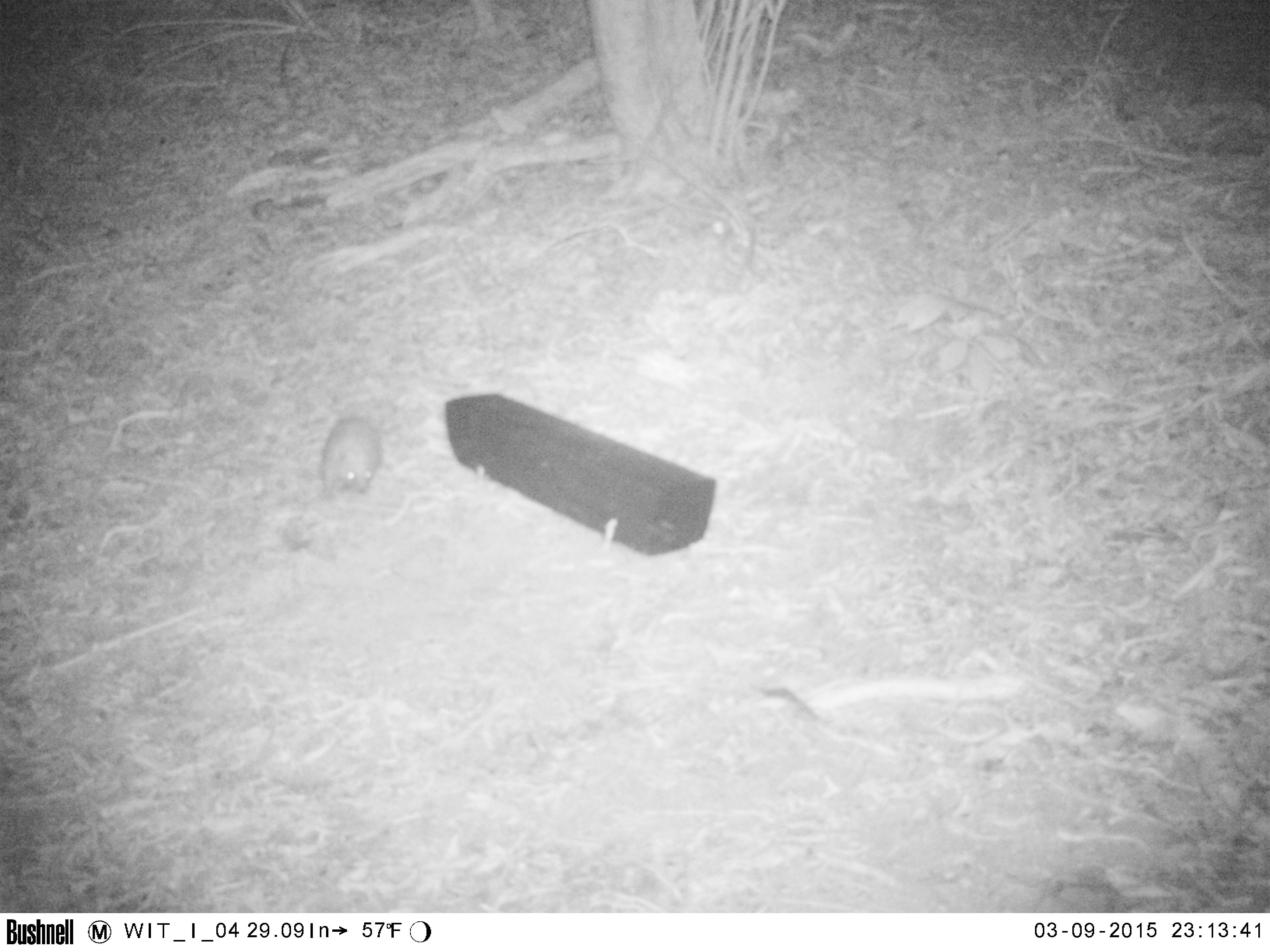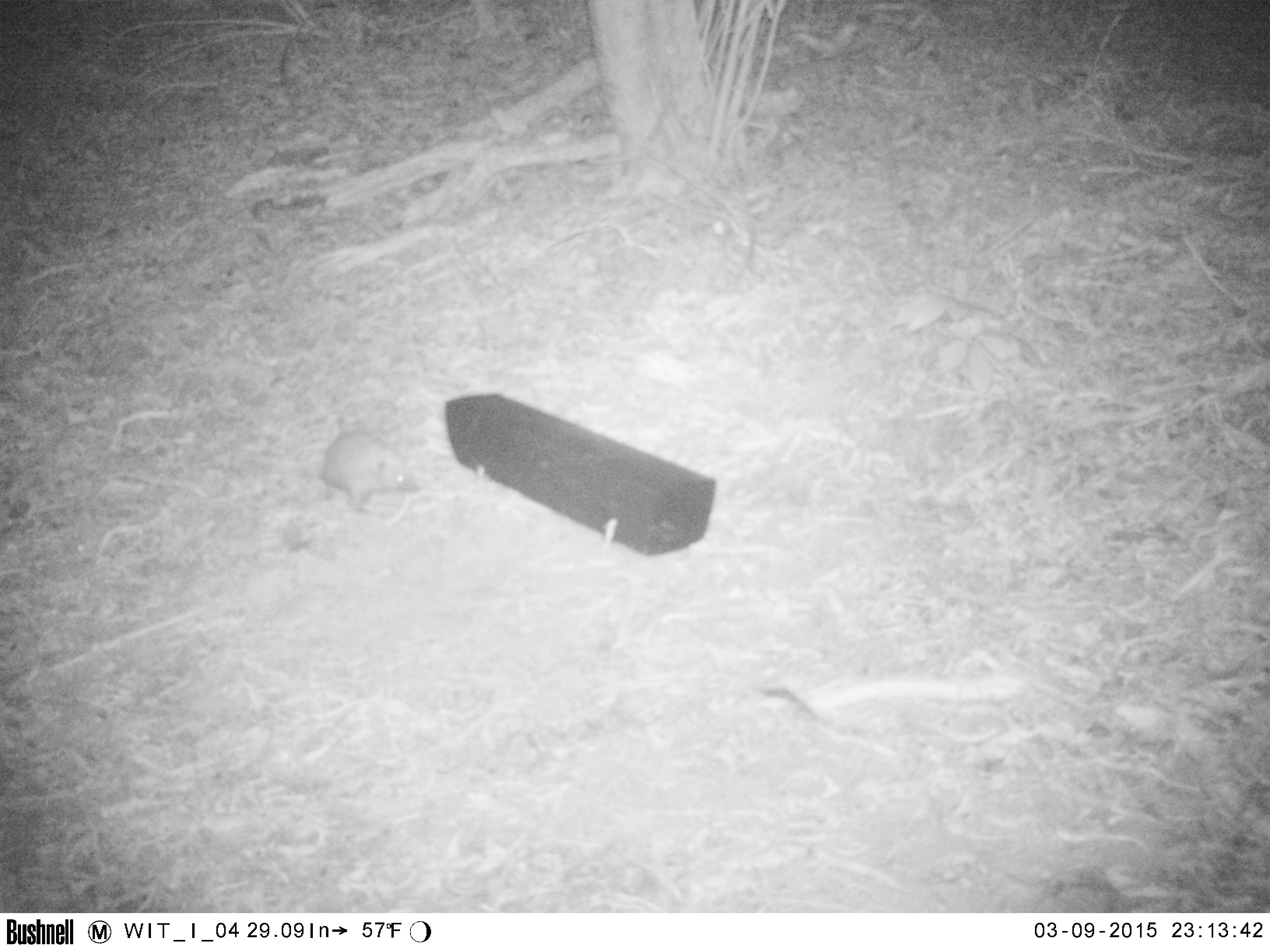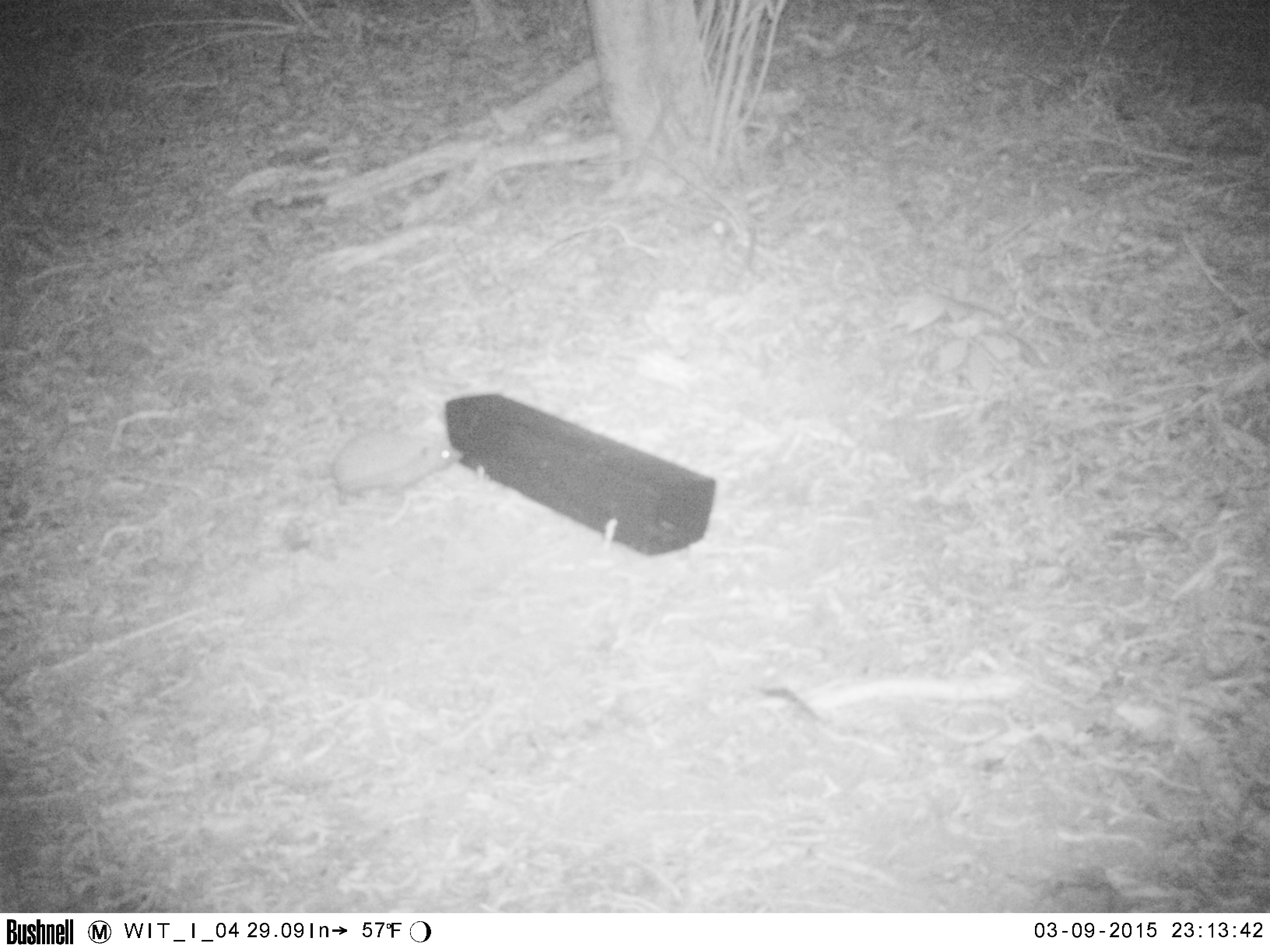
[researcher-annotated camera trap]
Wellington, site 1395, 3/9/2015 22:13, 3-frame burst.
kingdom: Animalia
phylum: Chordata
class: Mammalia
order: Eulipotyphla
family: Erinaceidae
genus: Erinaceus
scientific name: Erinaceus europaeus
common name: hedgehog